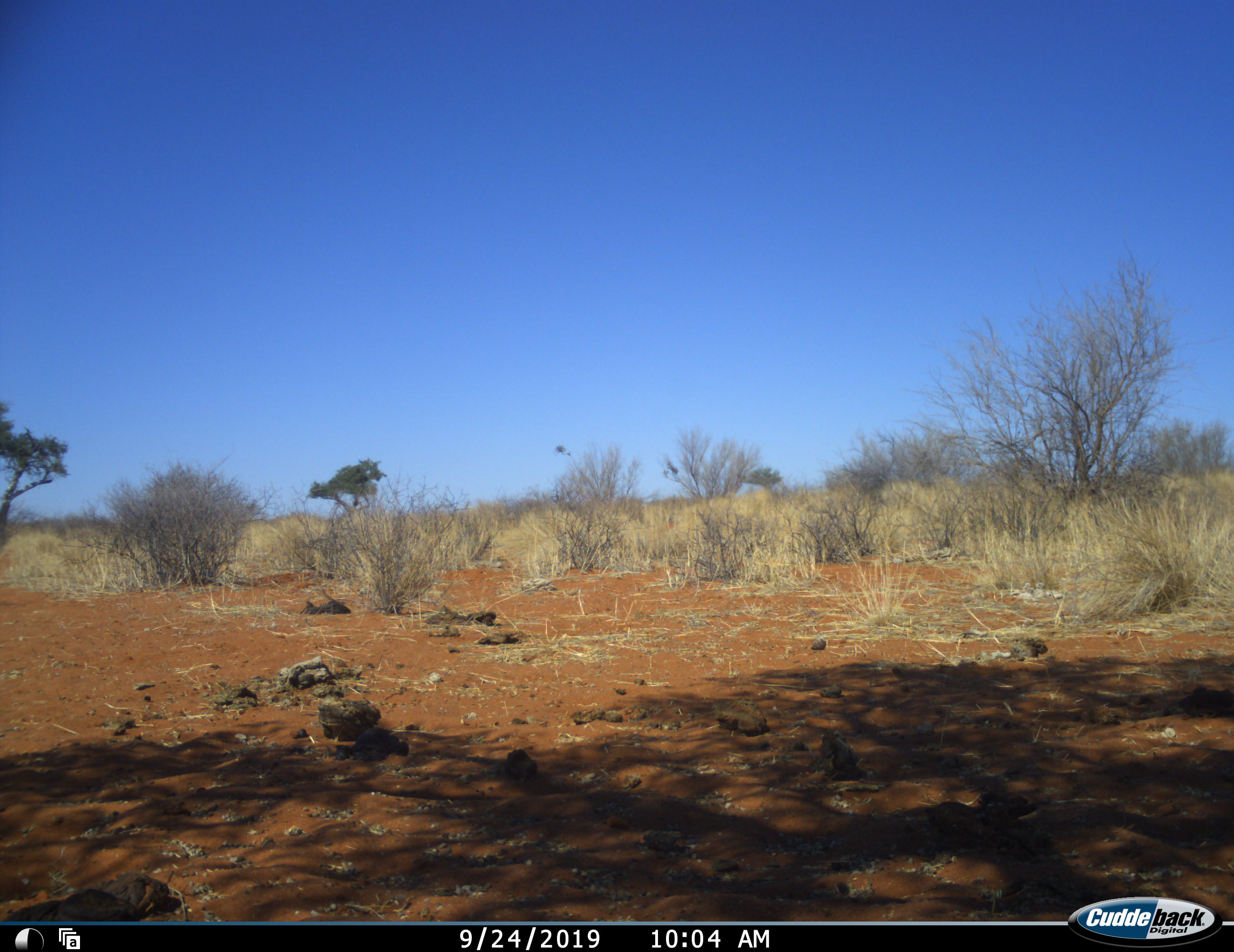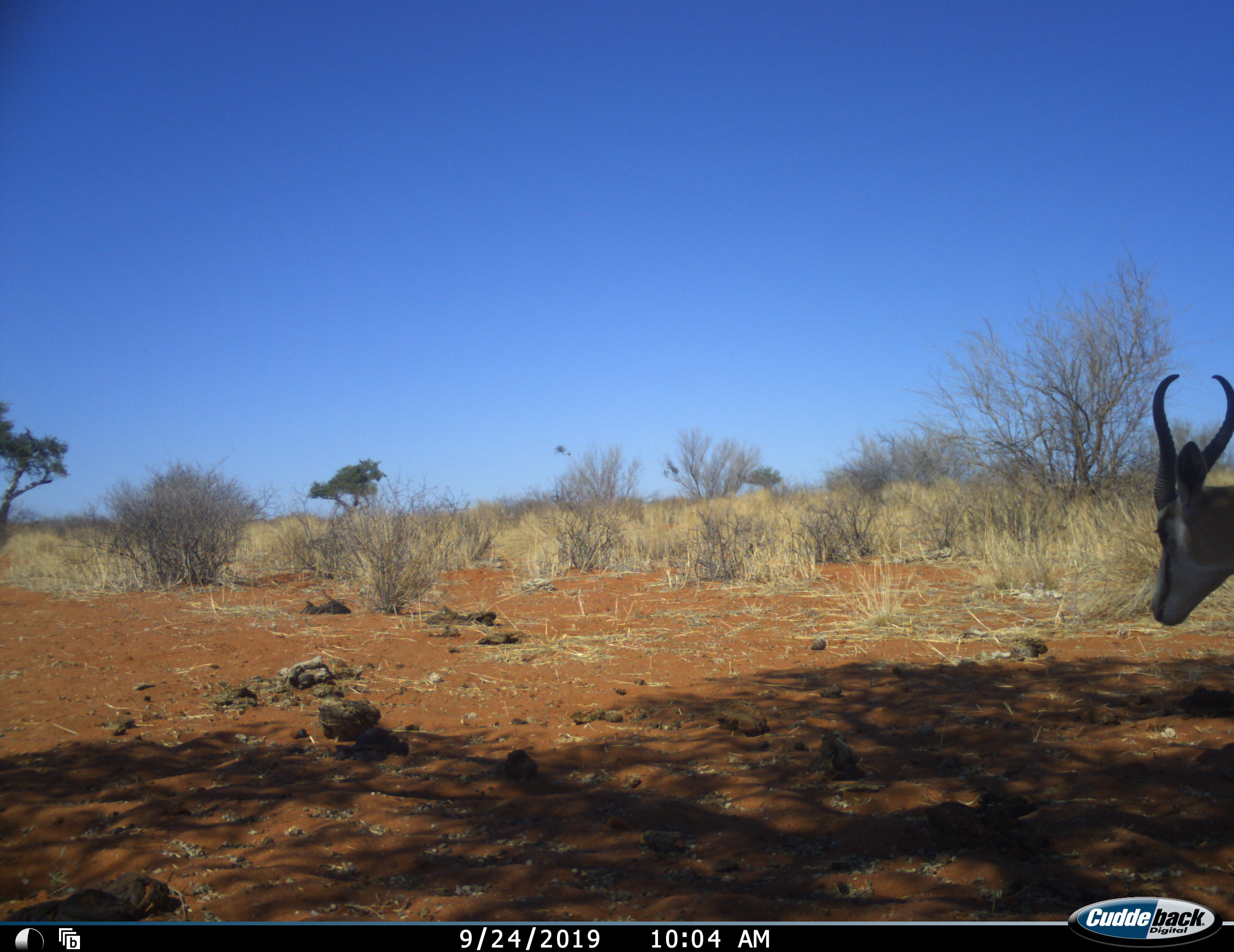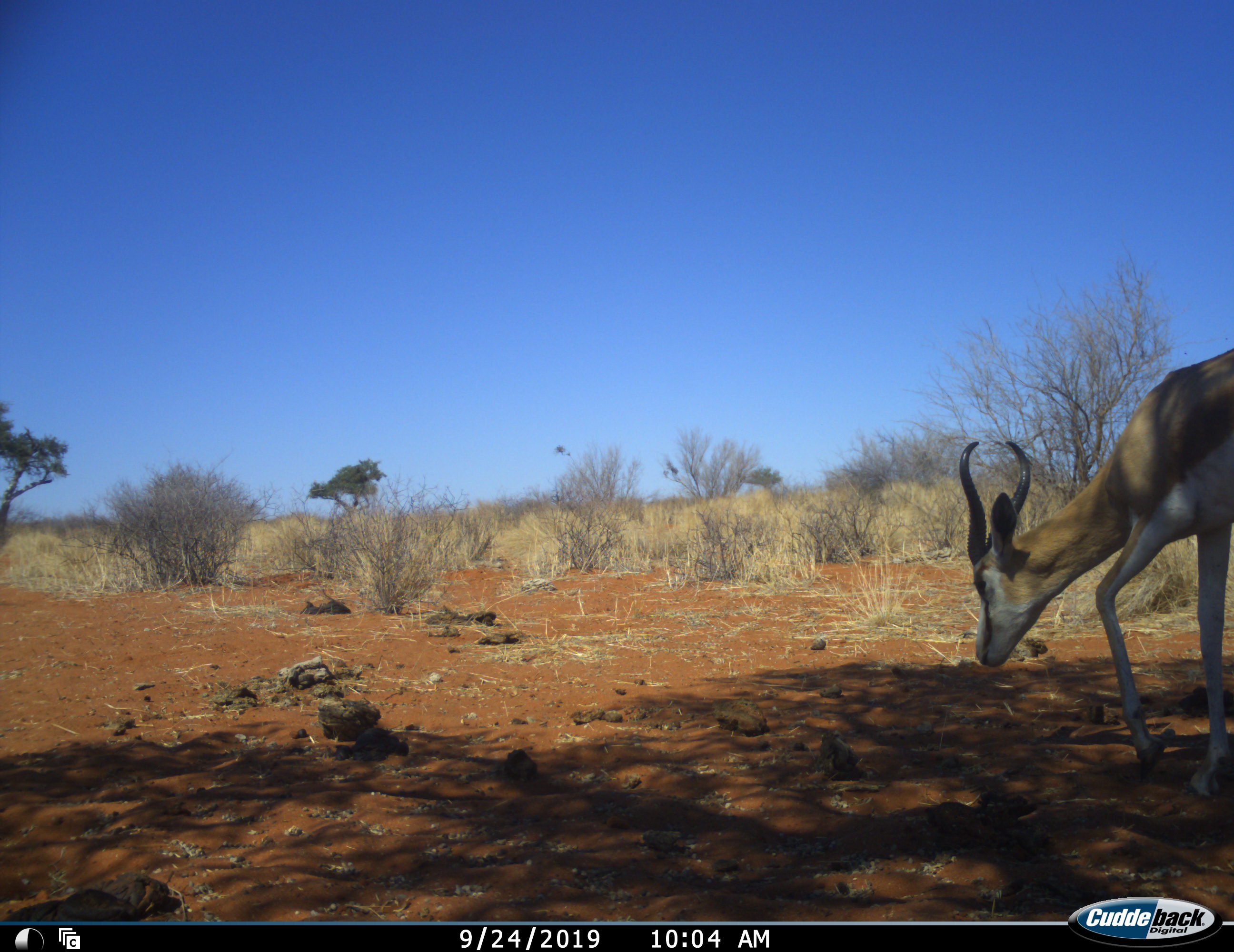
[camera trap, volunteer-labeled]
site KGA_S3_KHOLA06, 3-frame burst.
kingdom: Animalia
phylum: Chordata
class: Mammalia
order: Artiodactyla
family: Bovidae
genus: Antidorcas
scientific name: Antidorcas marsupialis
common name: springbok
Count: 1.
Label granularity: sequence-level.